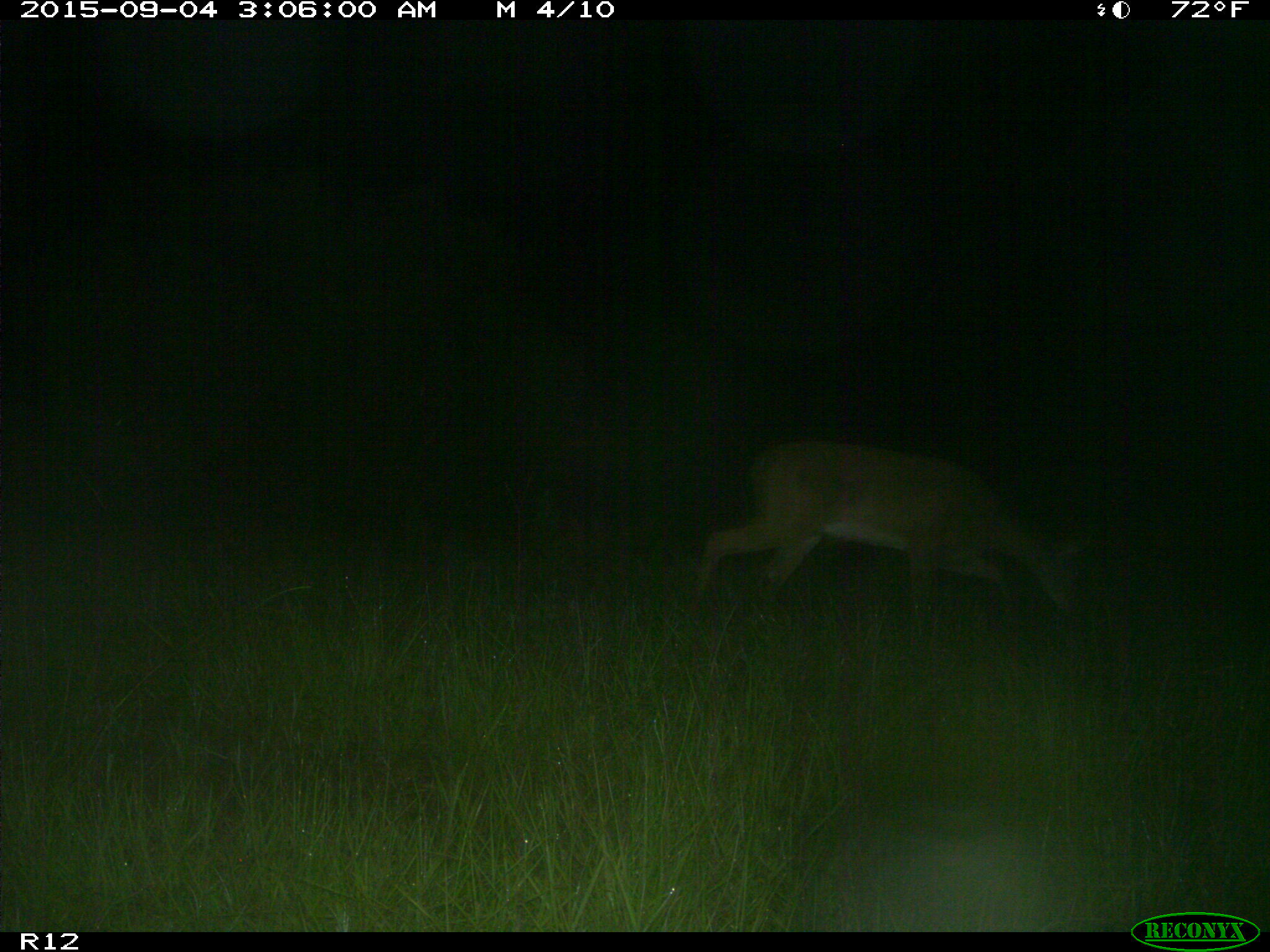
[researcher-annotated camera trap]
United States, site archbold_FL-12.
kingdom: Animalia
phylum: Chordata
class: Mammalia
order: Artiodactyla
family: Cervidae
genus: Odocoileus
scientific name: Odocoileus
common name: deer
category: unidentified deer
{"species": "unidentified deer (deer) (Odocoileus)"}